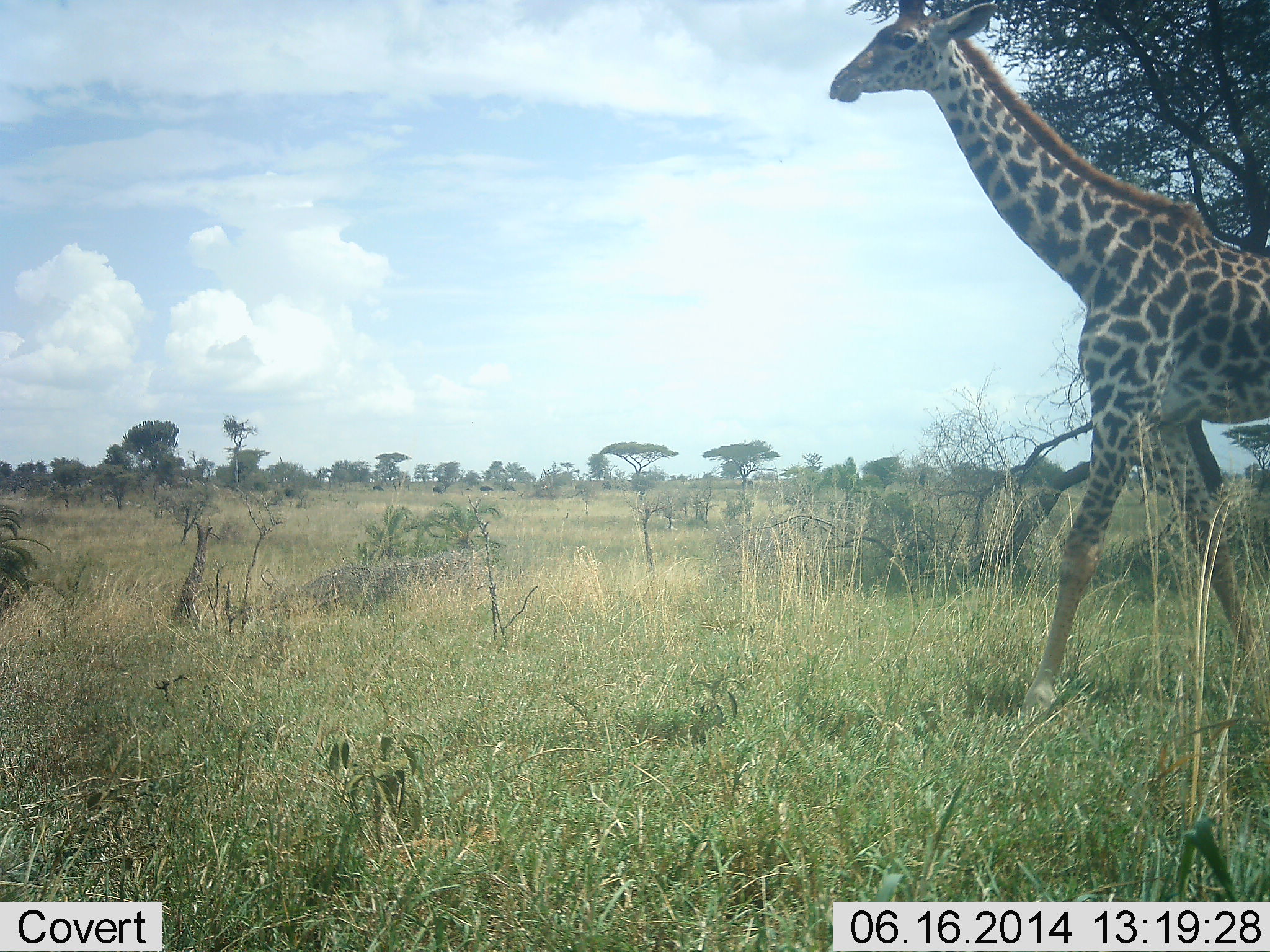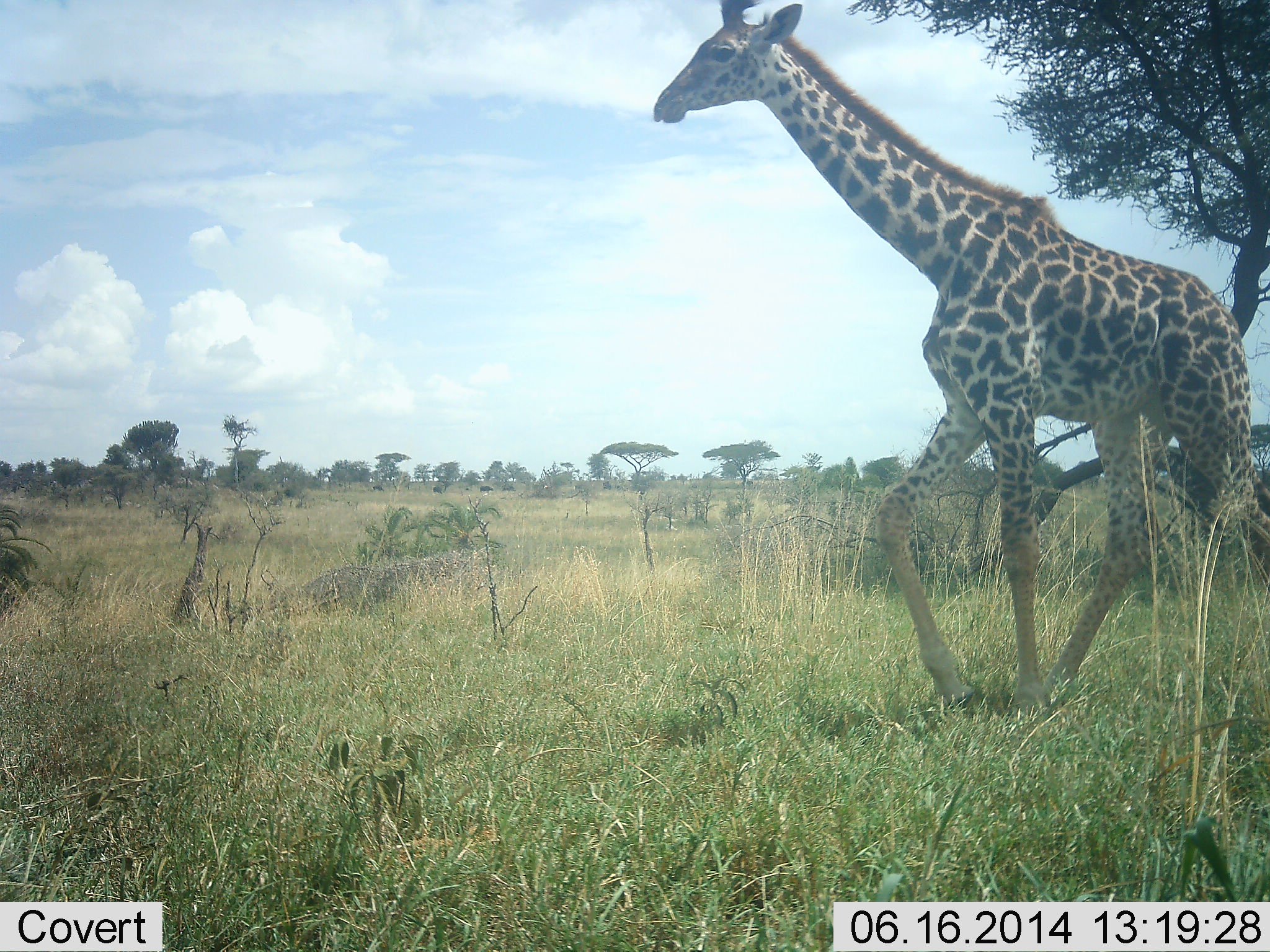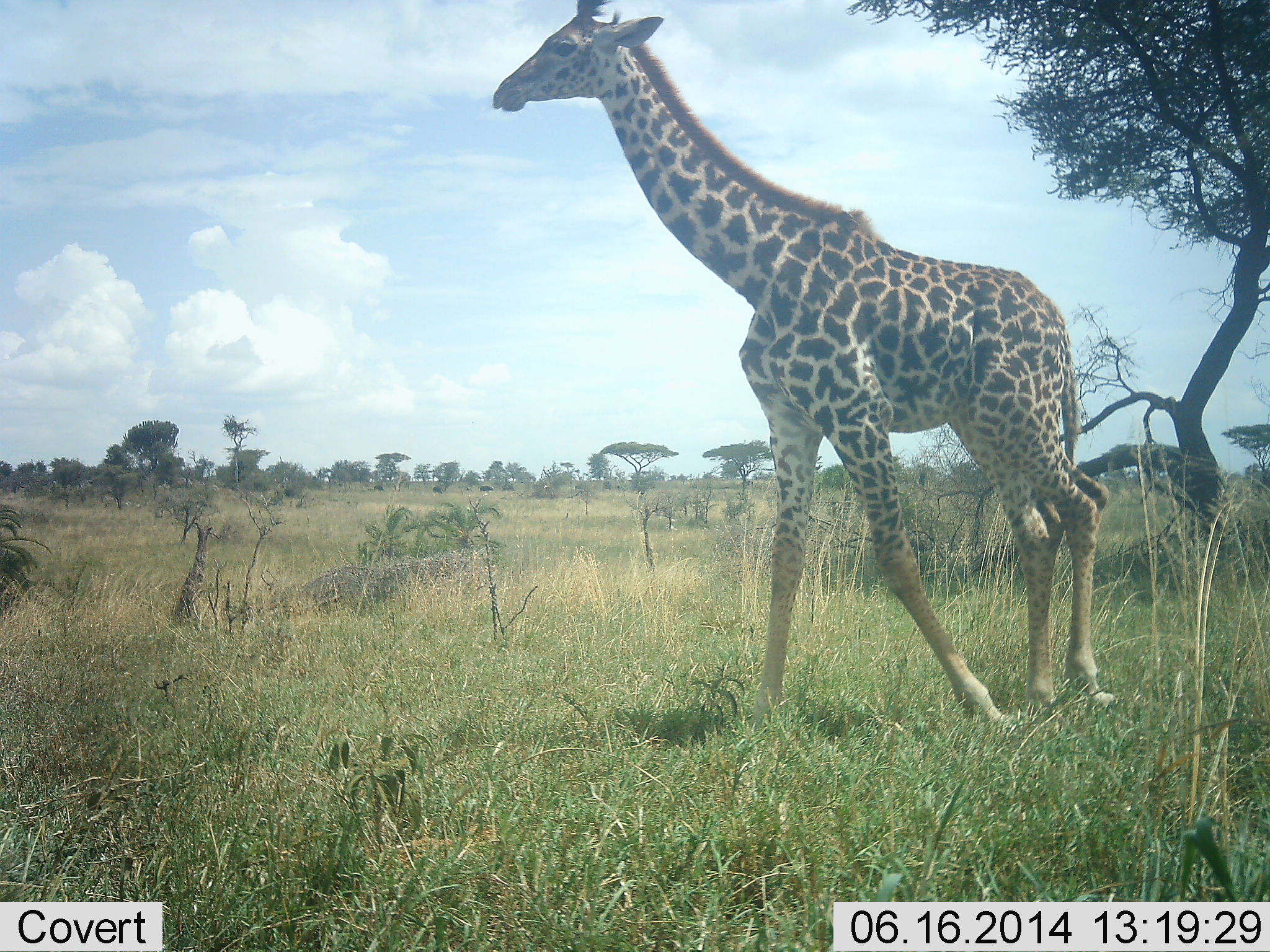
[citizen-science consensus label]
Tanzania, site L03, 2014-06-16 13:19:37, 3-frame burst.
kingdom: Animalia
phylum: Chordata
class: Mammalia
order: Artiodactyla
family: Giraffidae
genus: Giraffa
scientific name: Giraffa camelopardalis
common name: giraffe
Giraffe (Giraffa camelopardalis), count 1. Behavior (volunteer vote fractions): standing 0%, resting 0%, moving 100%, interacting 0%. Young present (vote fraction): 0%. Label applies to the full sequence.